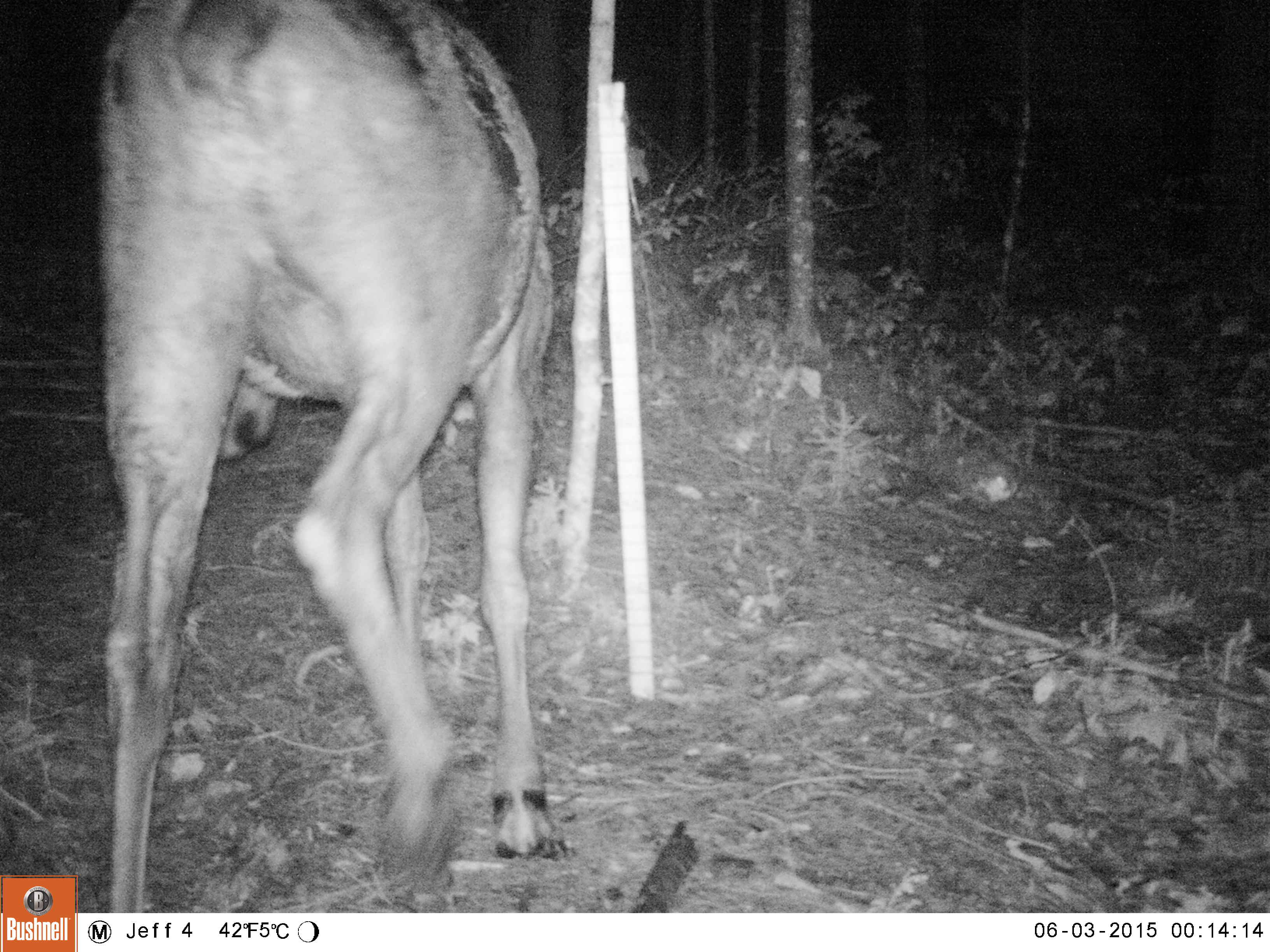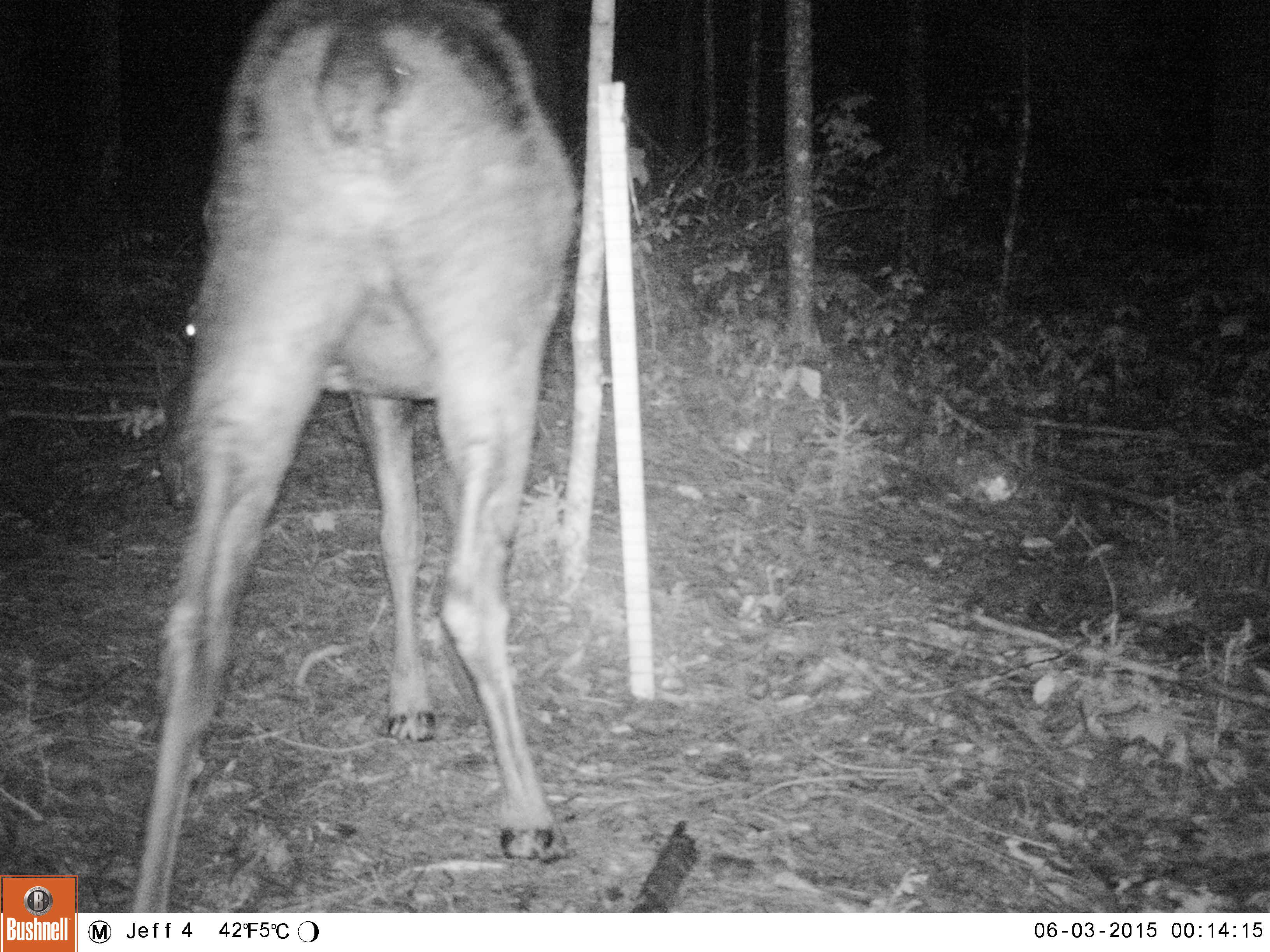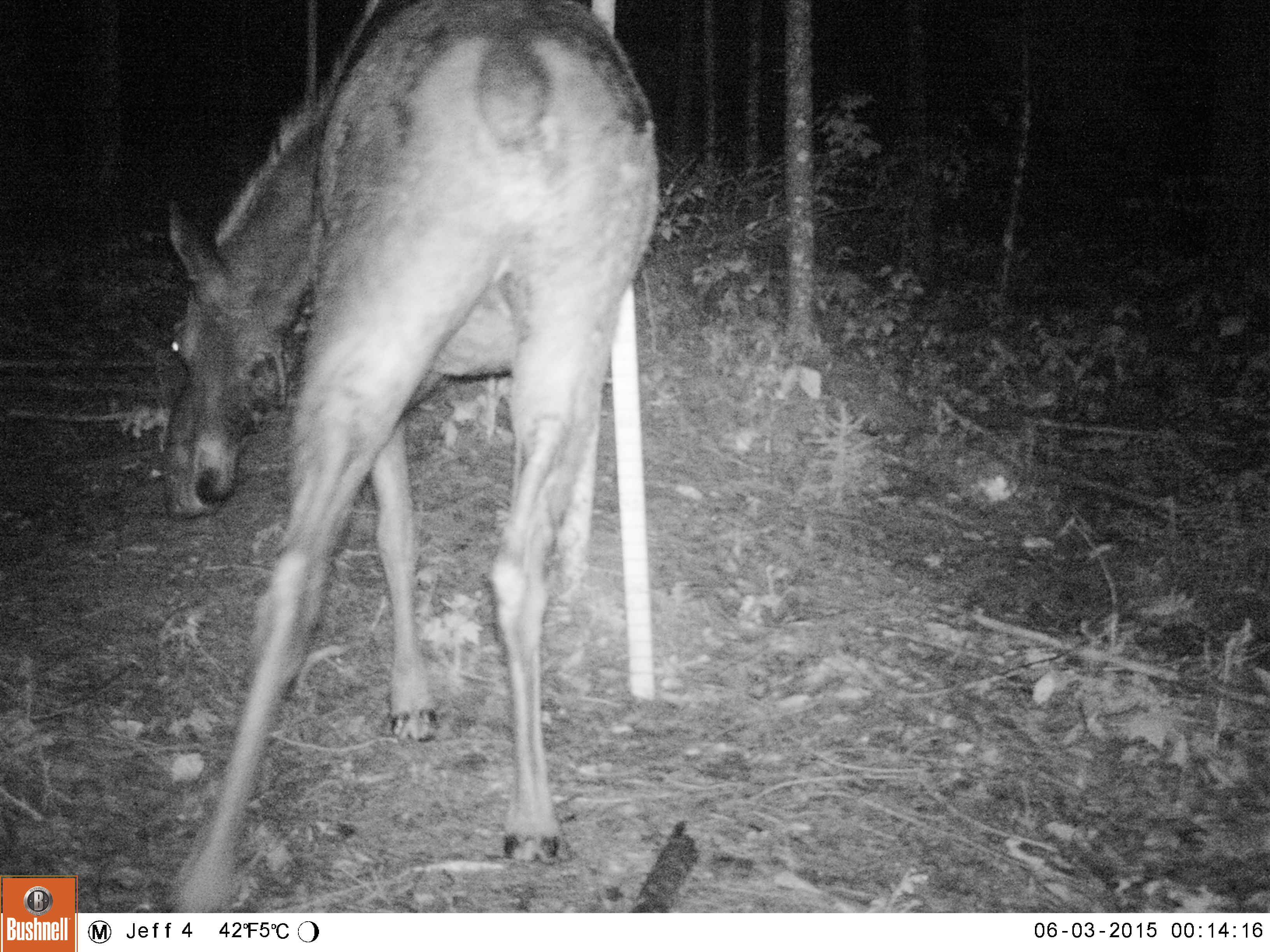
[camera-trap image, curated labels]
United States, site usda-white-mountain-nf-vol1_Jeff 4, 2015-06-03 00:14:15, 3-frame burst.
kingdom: Animalia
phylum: Chordata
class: Mammalia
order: Artiodactyla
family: Cervidae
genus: Alces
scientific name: Alces alces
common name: moose